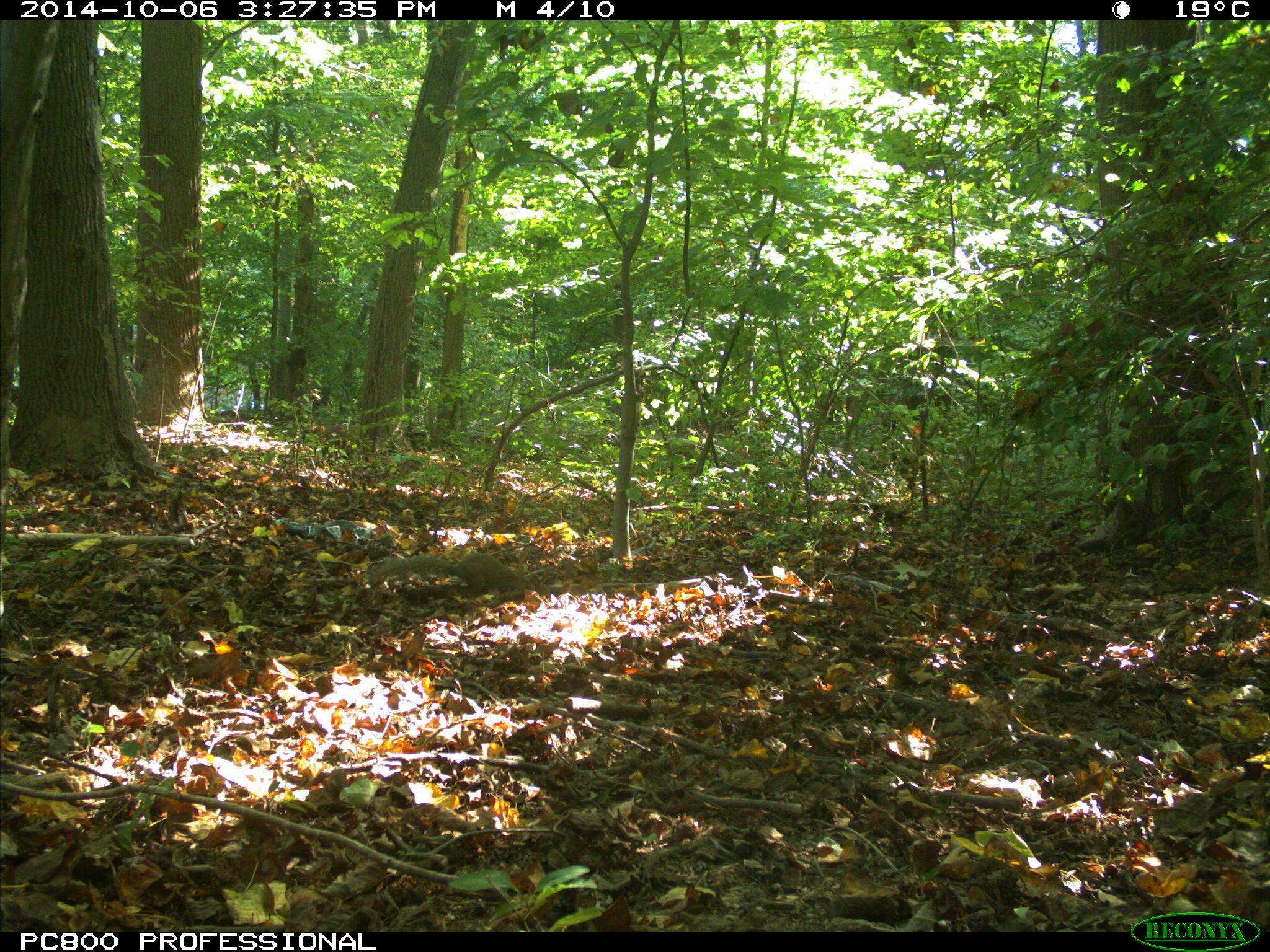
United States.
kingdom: Animalia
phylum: Chordata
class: Mammalia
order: Rodentia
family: Sciuridae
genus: Sciurus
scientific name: Sciurus carolinensis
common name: eastern gray squirrel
Eastern Gray Squirrel (Sciurus carolinensis).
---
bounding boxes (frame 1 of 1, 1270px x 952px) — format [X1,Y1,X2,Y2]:
Eastern Gray Squirrel: [369,543,532,611]